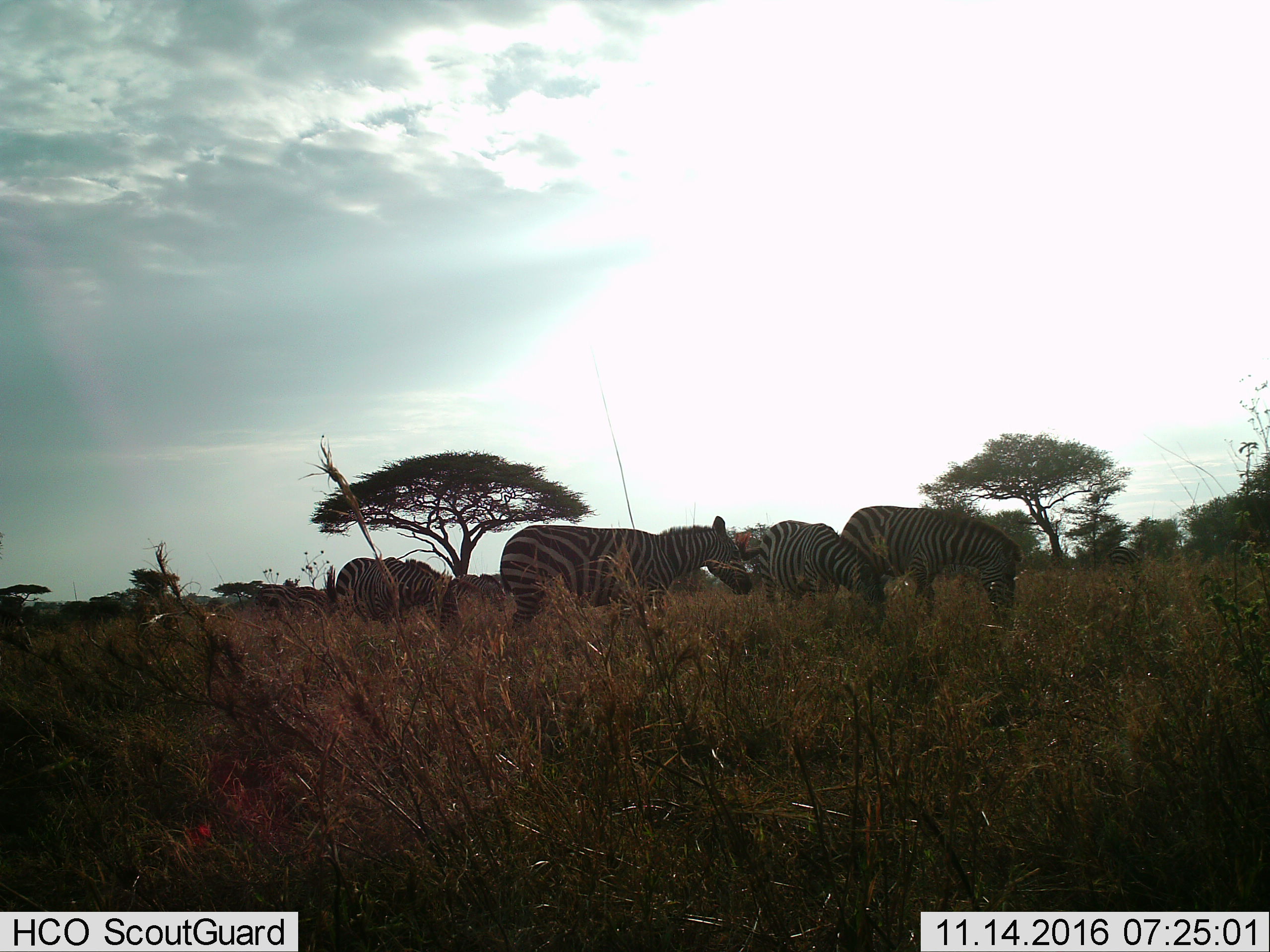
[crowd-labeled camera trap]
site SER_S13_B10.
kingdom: Animalia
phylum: Chordata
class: Mammalia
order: Perissodactyla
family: Equidae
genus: Equus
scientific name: Equus quagga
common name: plains zebra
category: zebraplains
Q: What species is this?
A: Zebraplains (plains zebra) (Equus quagga).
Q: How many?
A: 6.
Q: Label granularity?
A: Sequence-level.